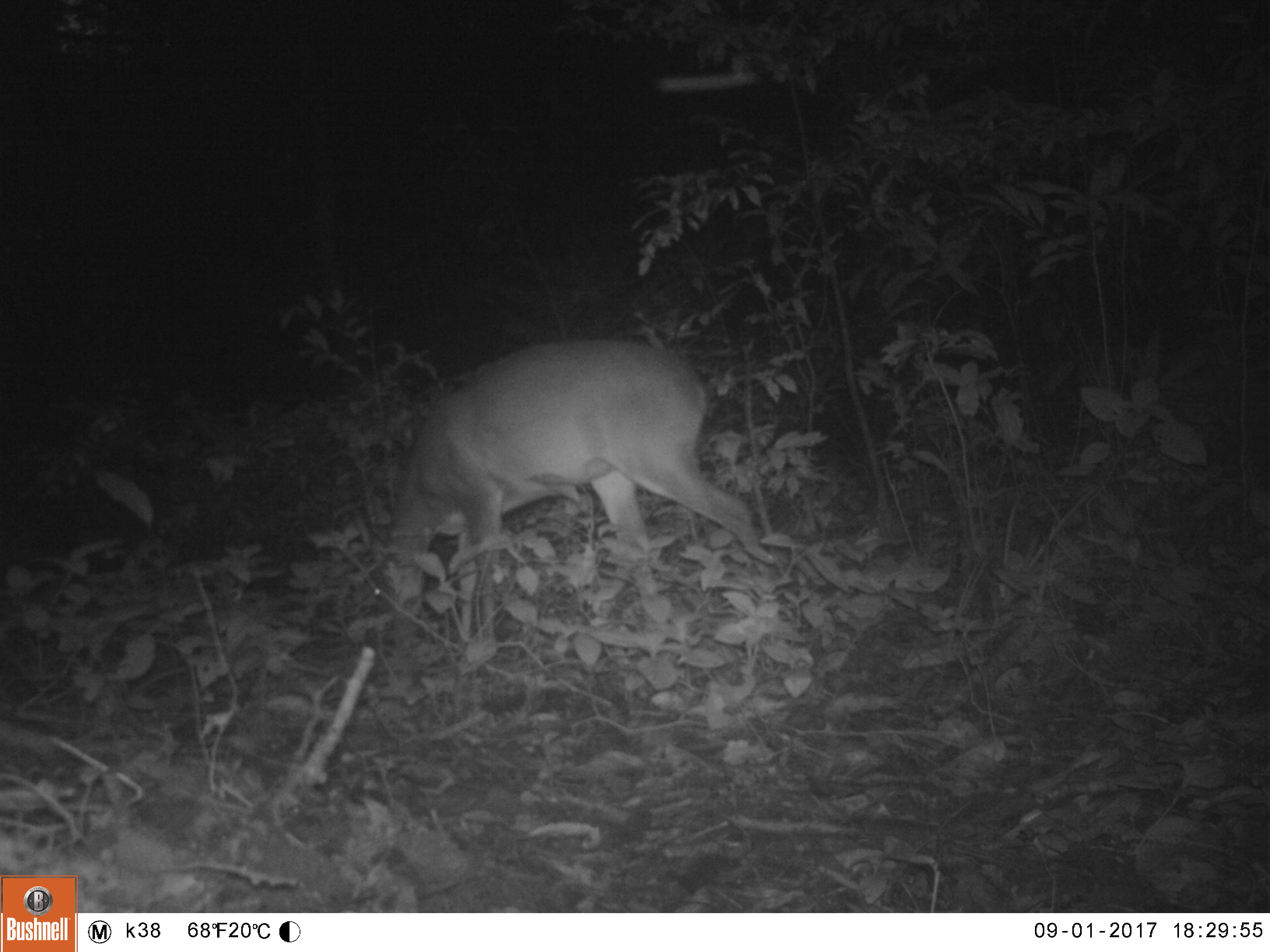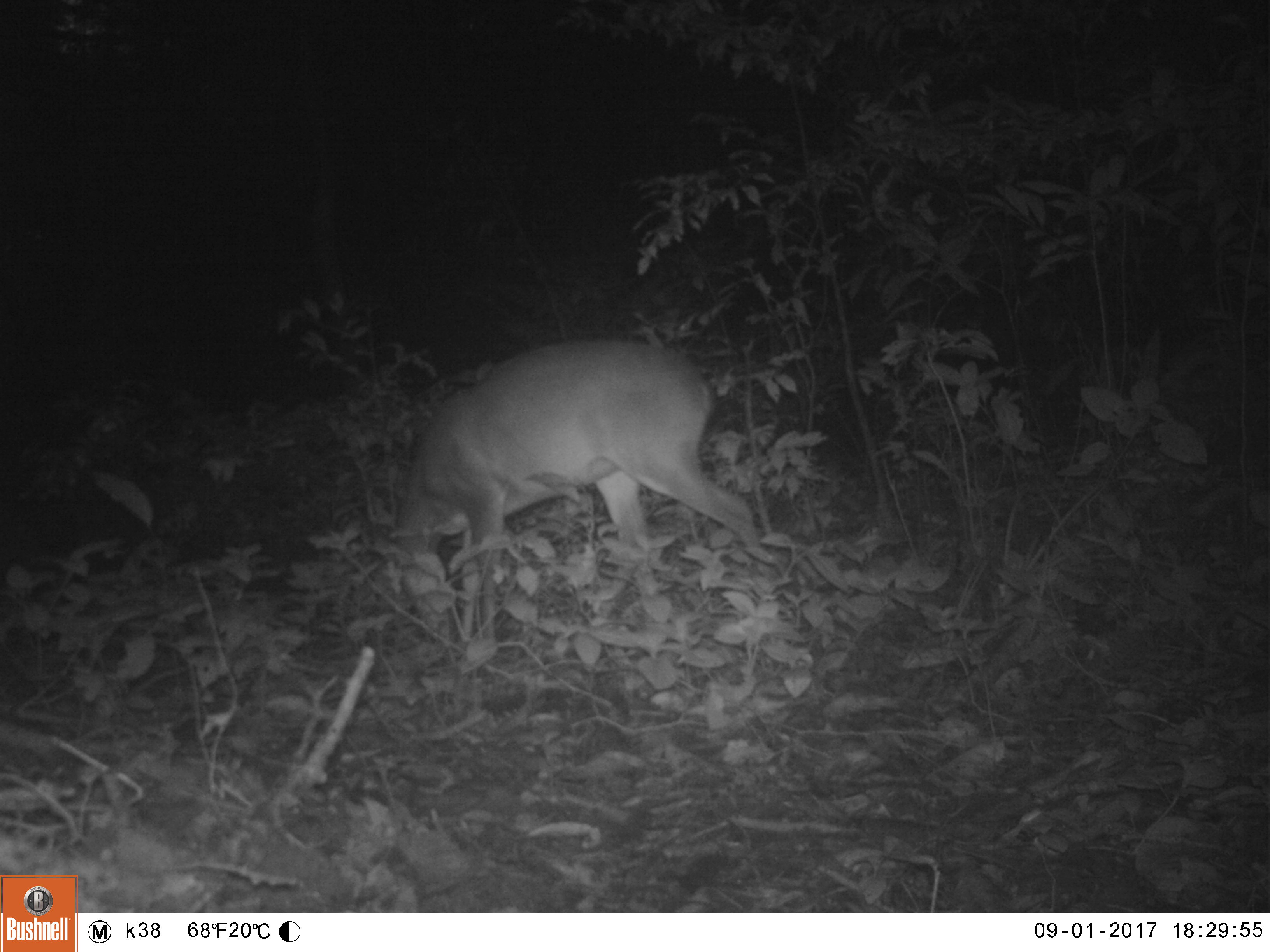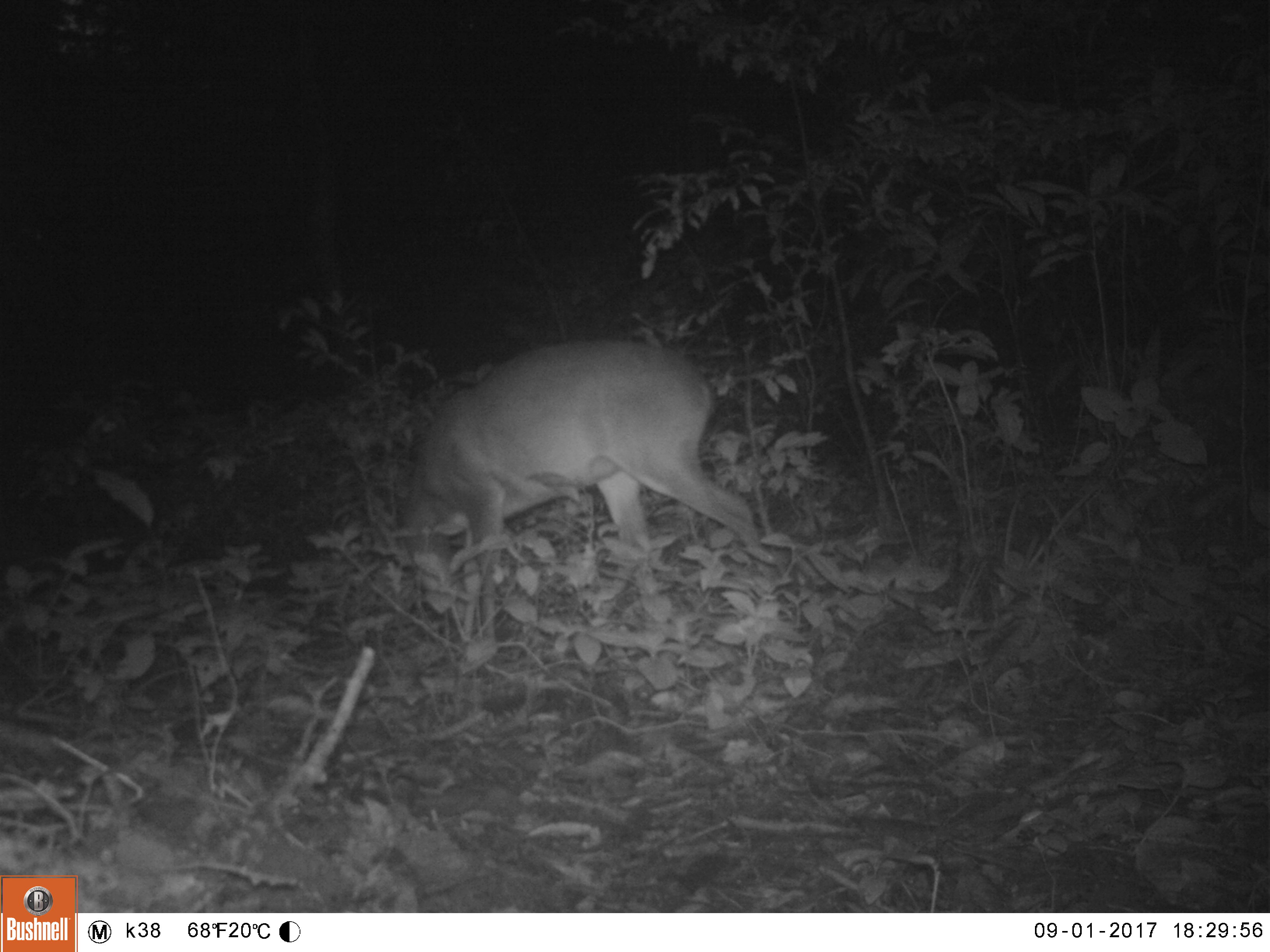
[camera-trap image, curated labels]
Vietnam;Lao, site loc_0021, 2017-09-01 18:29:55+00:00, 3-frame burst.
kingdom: Animalia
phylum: Chordata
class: Mammalia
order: Artiodactyla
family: Cervidae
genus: Muntiacus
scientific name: Muntiacus vuquangensis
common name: large-antlered muntjac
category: large antlered muntjac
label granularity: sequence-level